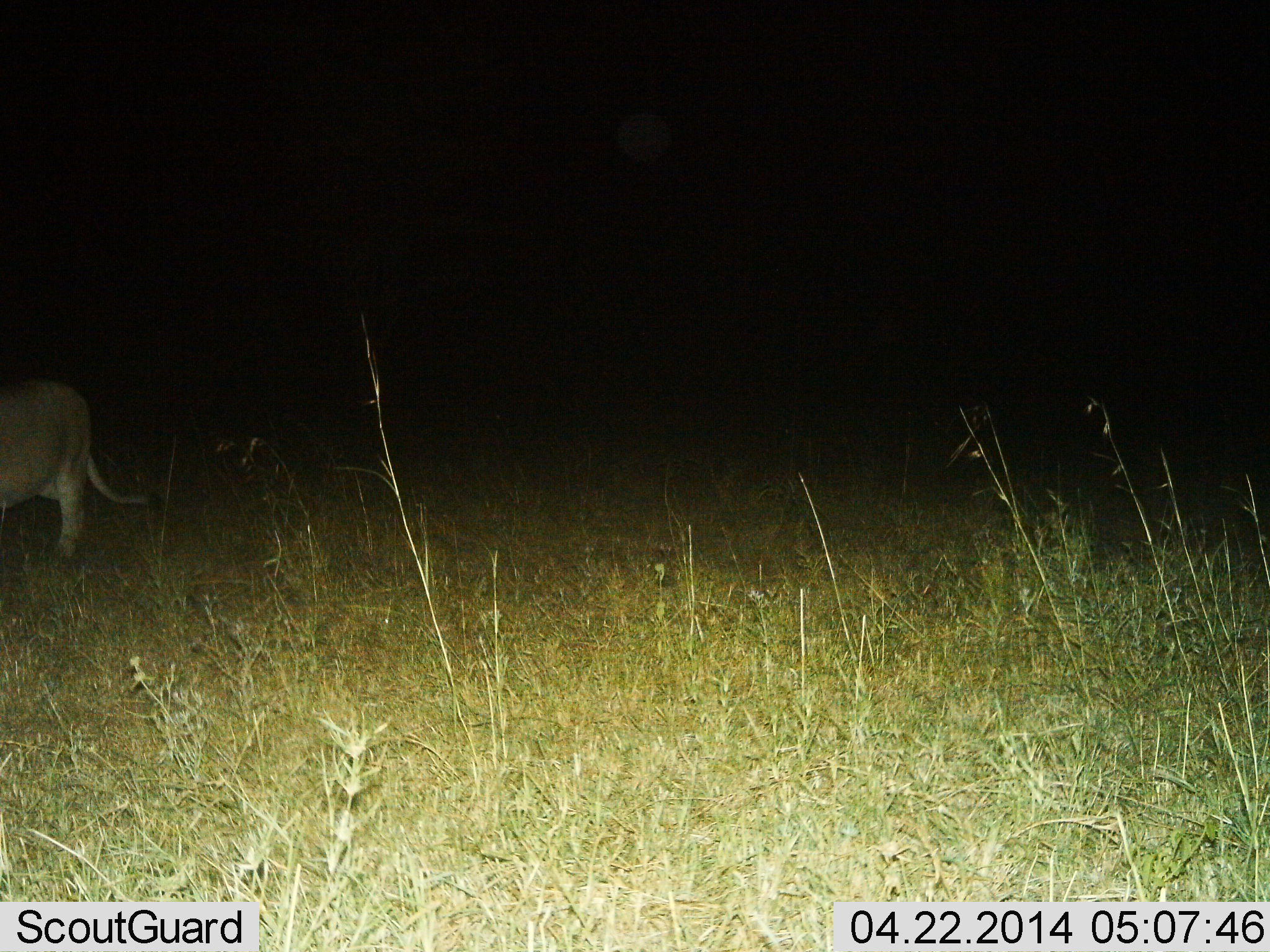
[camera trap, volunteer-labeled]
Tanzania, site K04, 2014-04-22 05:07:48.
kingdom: Animalia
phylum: Chordata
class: Mammalia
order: Carnivora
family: Felidae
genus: Panthera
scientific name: Panthera leo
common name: lion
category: lionfemale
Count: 1.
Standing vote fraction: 20%.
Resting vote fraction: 0%.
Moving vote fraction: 80%.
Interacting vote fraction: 0%.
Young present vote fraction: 0%.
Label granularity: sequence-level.